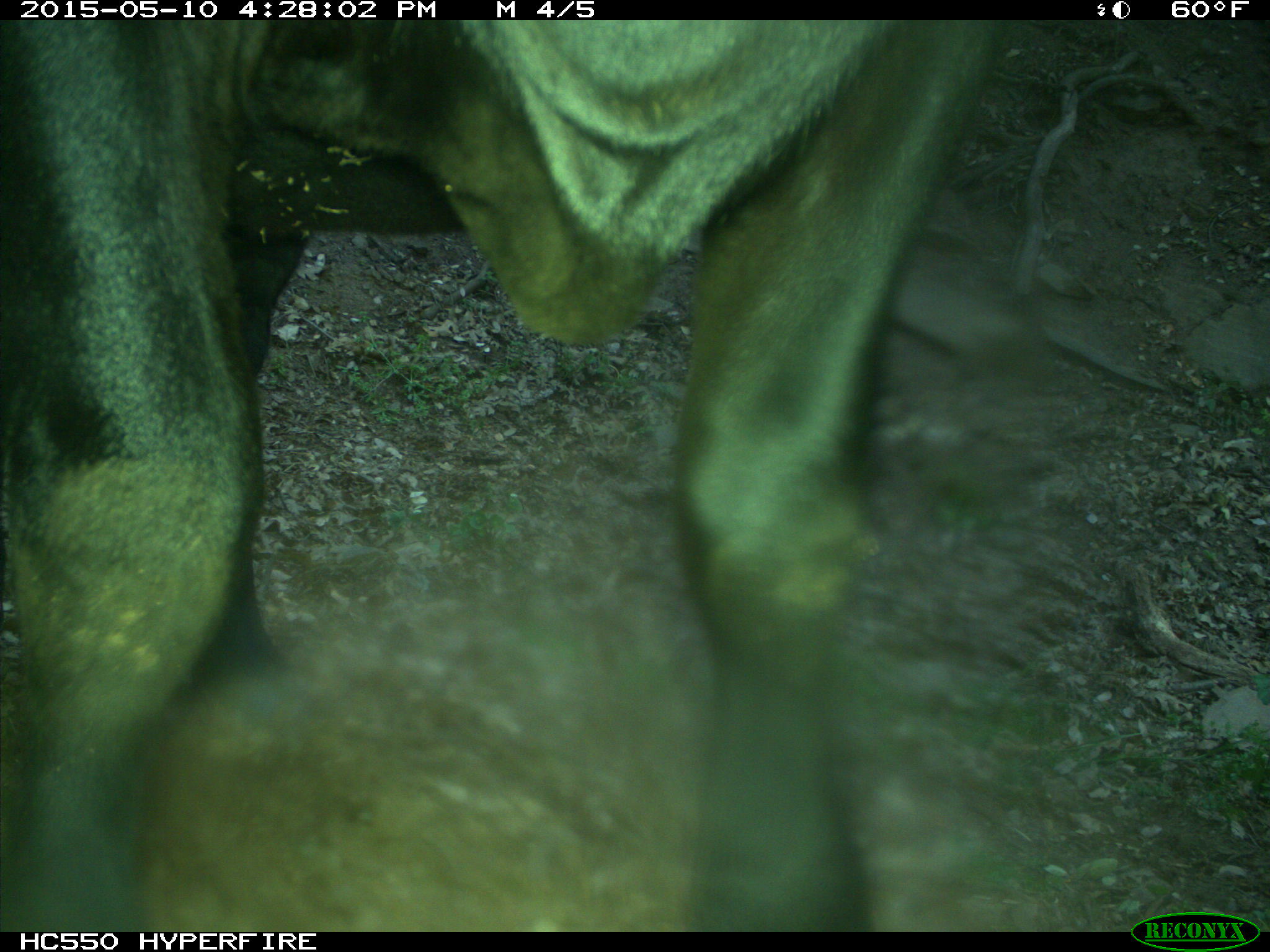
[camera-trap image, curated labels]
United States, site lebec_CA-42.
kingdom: Animalia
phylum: Chordata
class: Mammalia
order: Artiodactyla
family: Bovidae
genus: Bos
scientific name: Bos taurus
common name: domestic cow